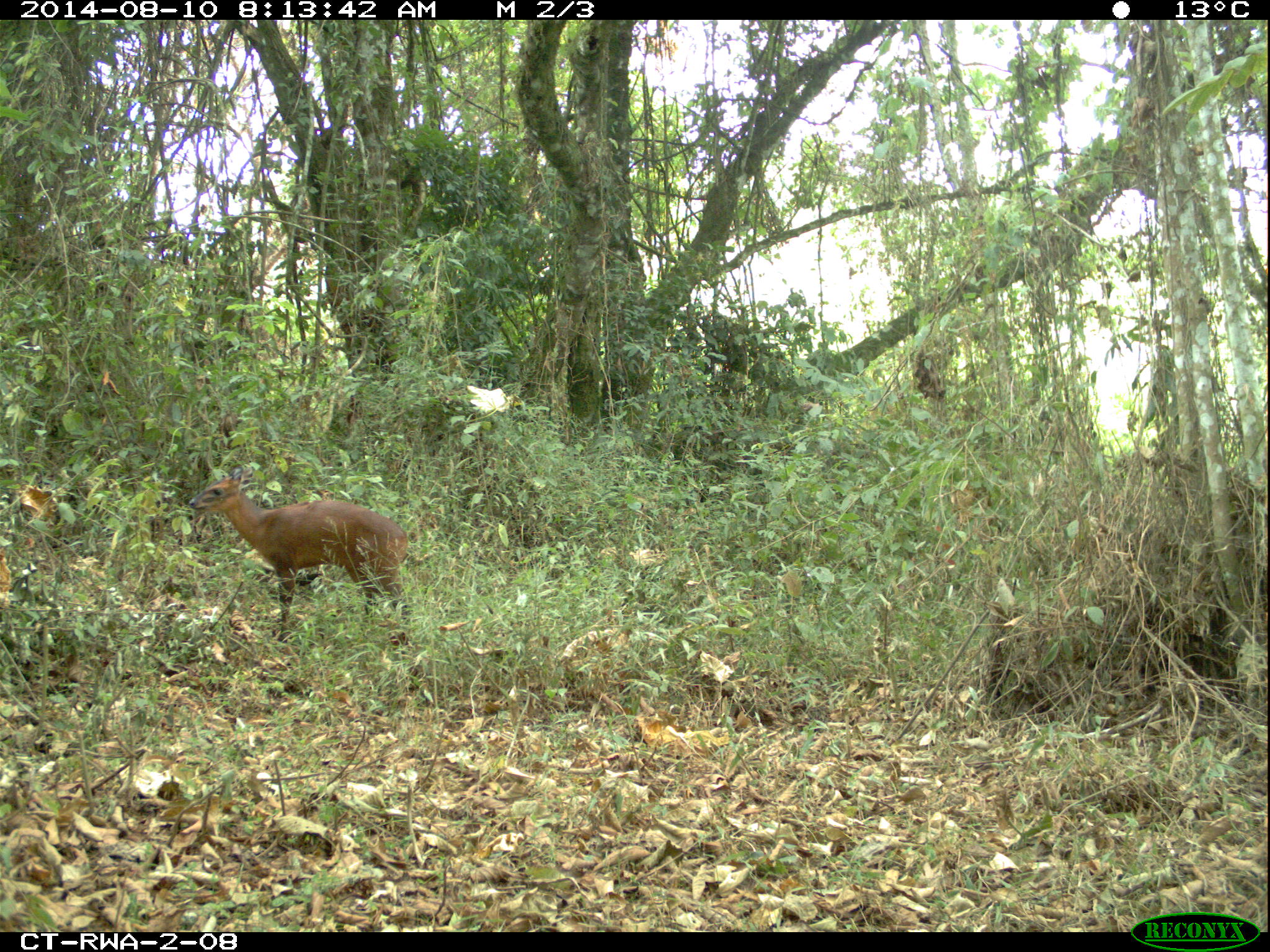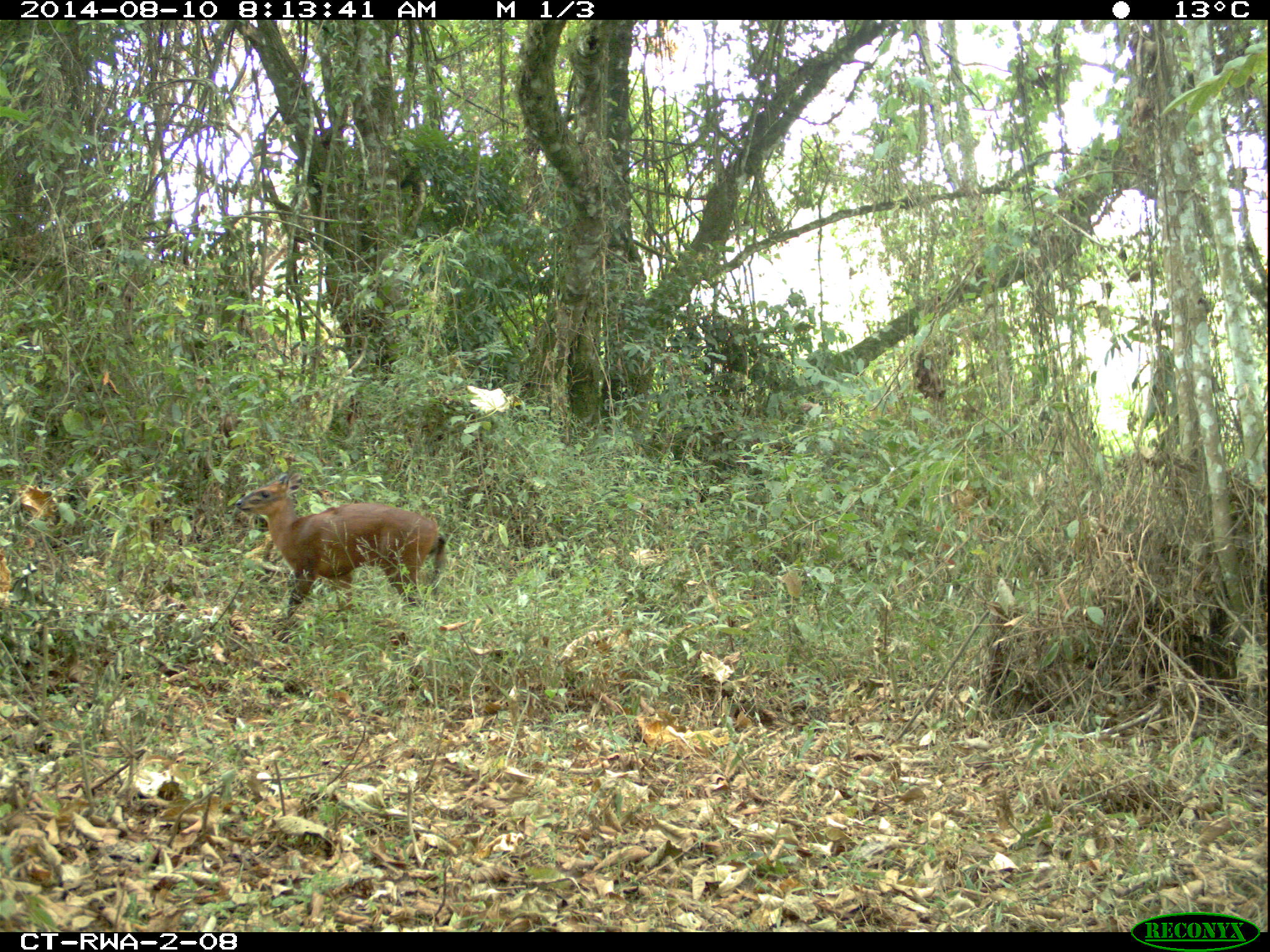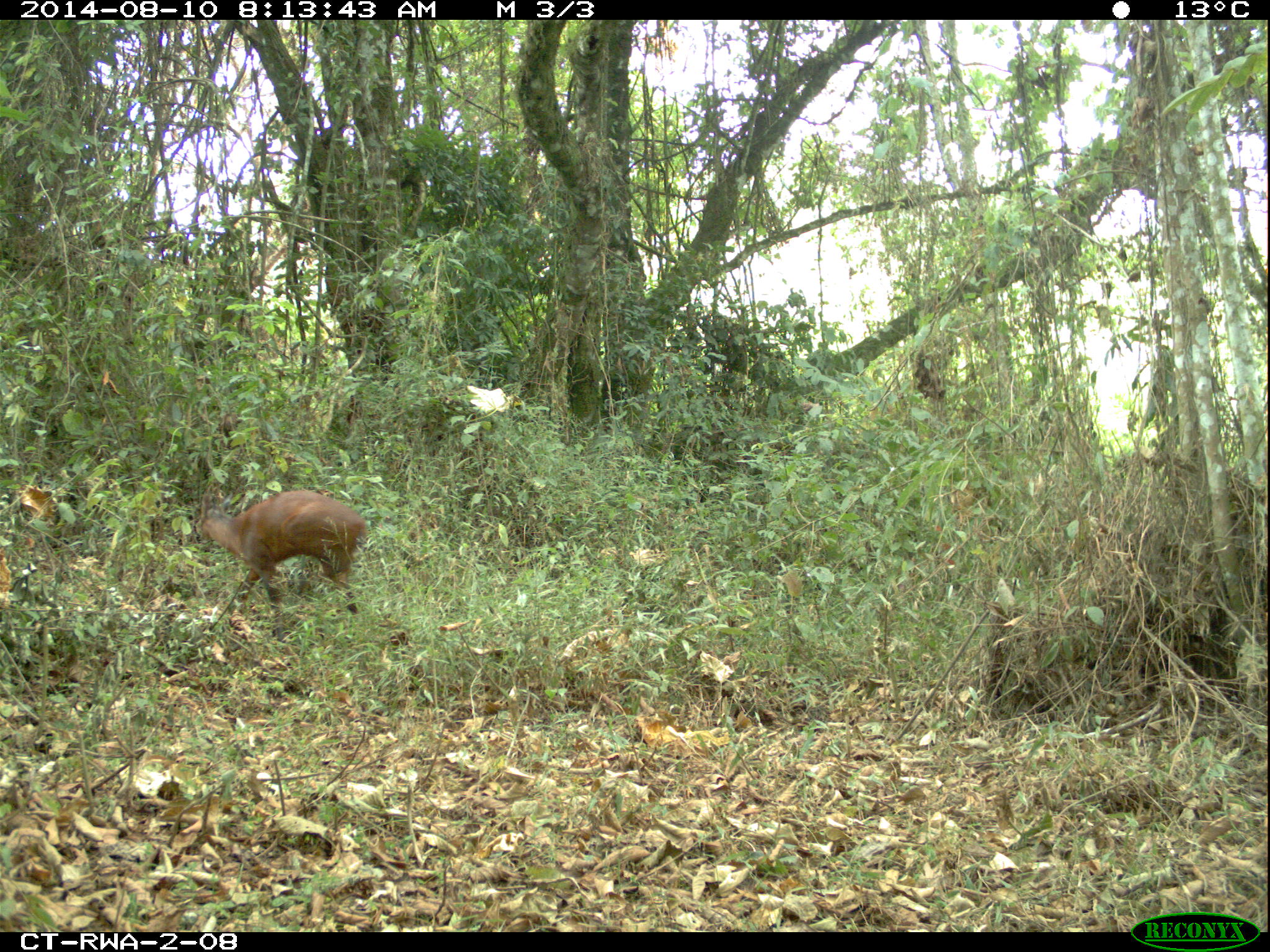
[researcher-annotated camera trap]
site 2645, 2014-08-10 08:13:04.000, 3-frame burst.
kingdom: Animalia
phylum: Chordata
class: Mammalia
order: Artiodactyla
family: Bovidae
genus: Cephalophus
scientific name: Cephalophus nigrifrons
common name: black-fronted duiker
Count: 1.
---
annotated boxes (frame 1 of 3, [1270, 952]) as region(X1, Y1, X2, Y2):
cephalophus nigrifrons: region(188, 463, 423, 688)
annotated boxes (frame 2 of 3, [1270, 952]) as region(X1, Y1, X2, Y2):
cephalophus nigrifrons: region(233, 470, 448, 620)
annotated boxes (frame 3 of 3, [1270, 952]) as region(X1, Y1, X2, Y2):
cephalophus nigrifrons: region(194, 489, 367, 643)